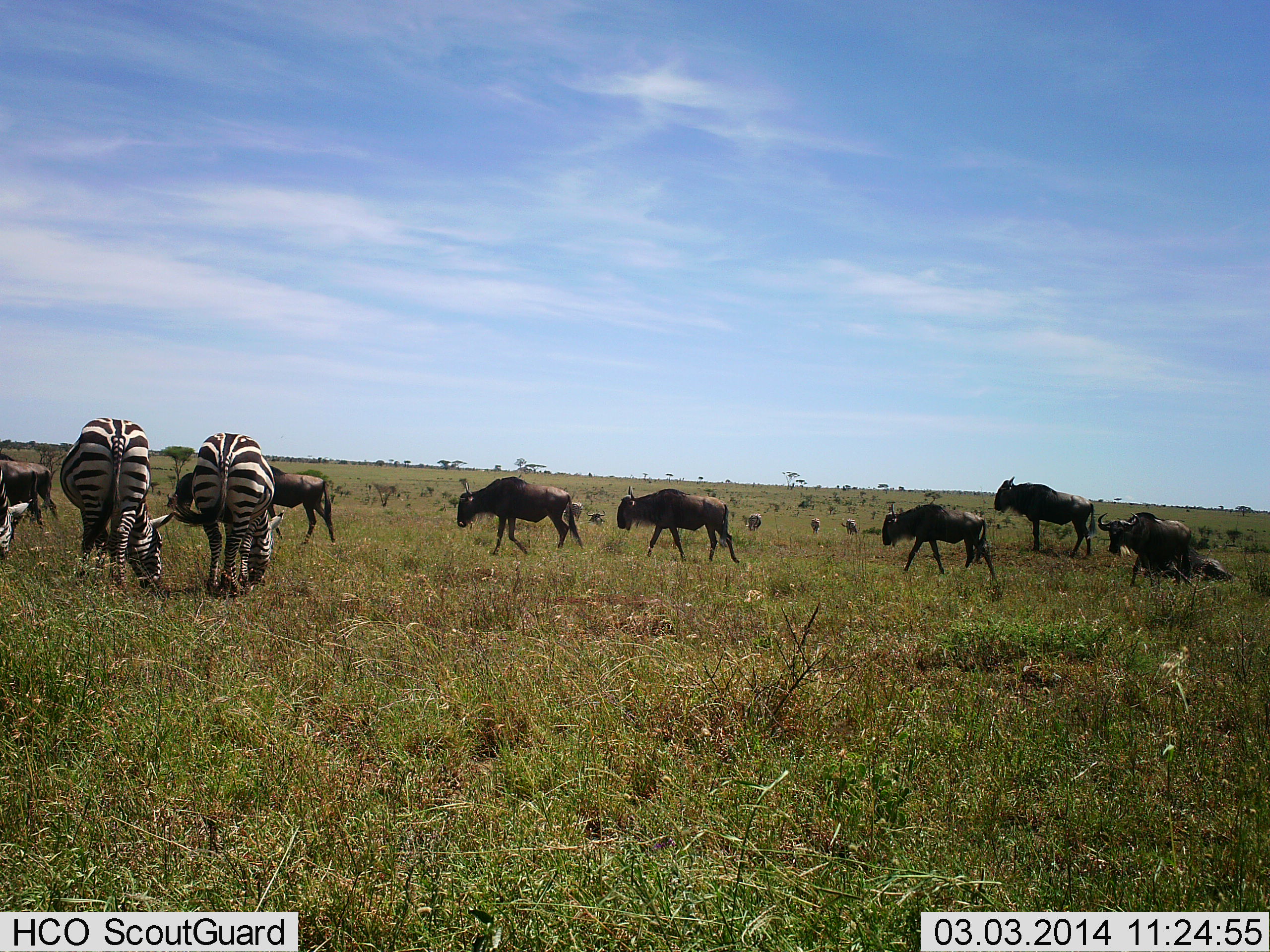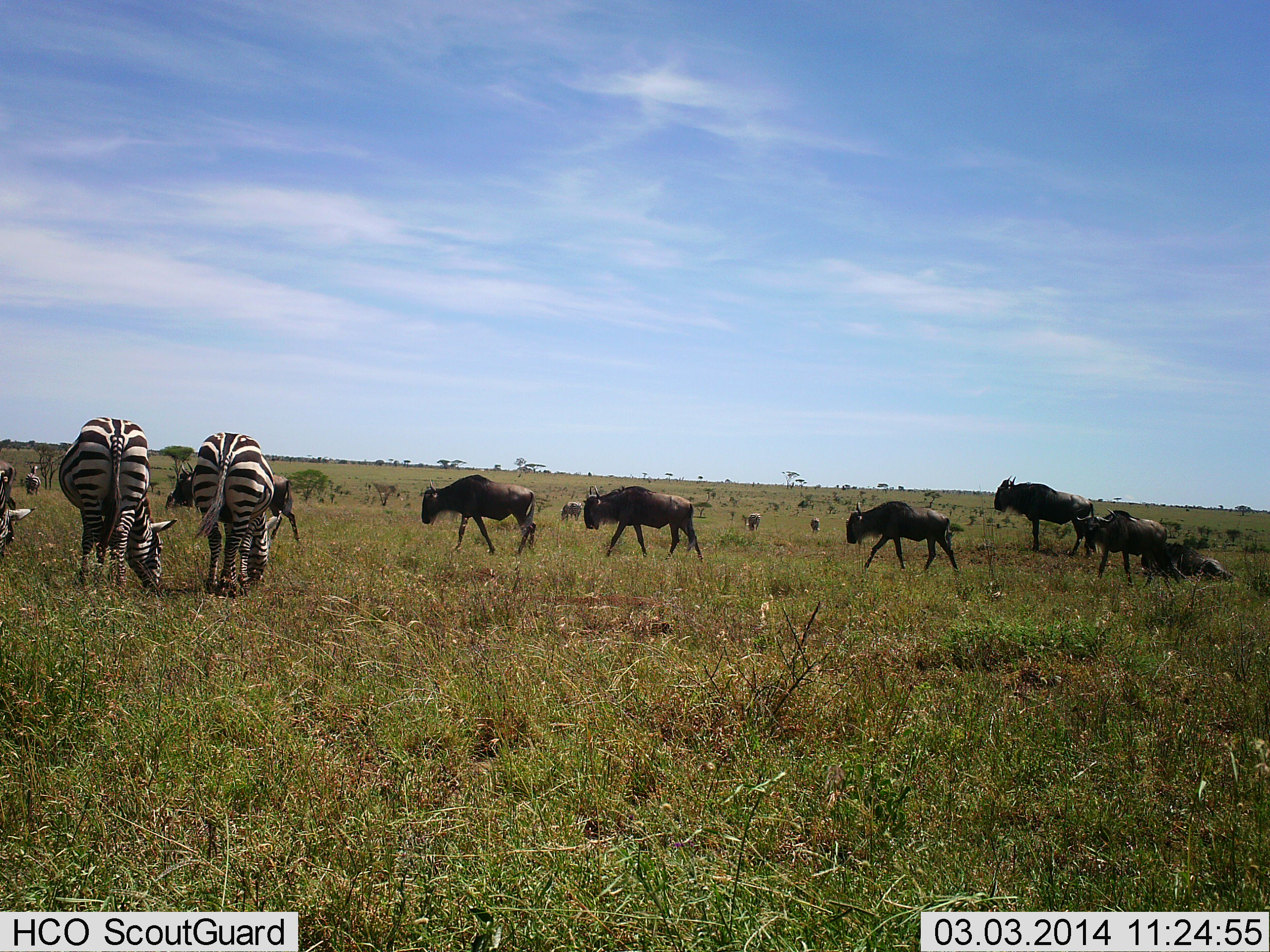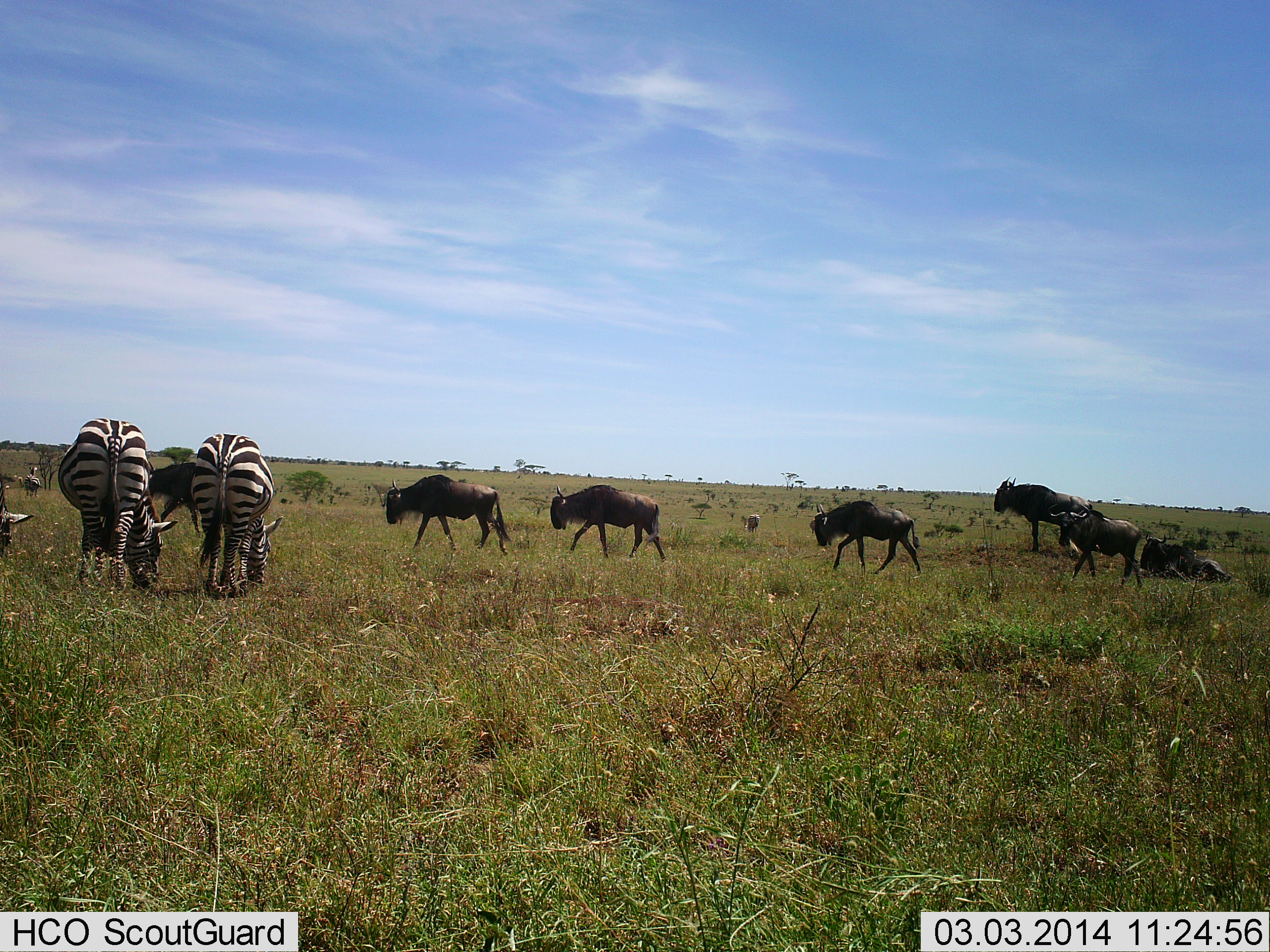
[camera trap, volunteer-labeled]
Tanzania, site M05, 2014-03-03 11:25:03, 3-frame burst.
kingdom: Animalia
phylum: Chordata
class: Mammalia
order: Artiodactyla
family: Bovidae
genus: Connochaetes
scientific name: Connochaetes taurinus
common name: blue wildebeest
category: wildebeest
Wildebeest (blue wildebeest) (Connochaetes taurinus), count 8. Behavior (volunteer vote fractions): standing 20%, resting 50%, moving 100%, interacting 0%. Young present (vote fraction): 10%. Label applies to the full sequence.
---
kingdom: Animalia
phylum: Chordata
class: Mammalia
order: Perissodactyla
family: Equidae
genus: Equus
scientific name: Equus quagga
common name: plains zebra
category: zebra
Zebra (plains zebra) (Equus quagga), count 3. Behavior (volunteer vote fractions): standing 30%, resting 0%, moving 0%, interacting 0%. Young present (vote fraction): 0%. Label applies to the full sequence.